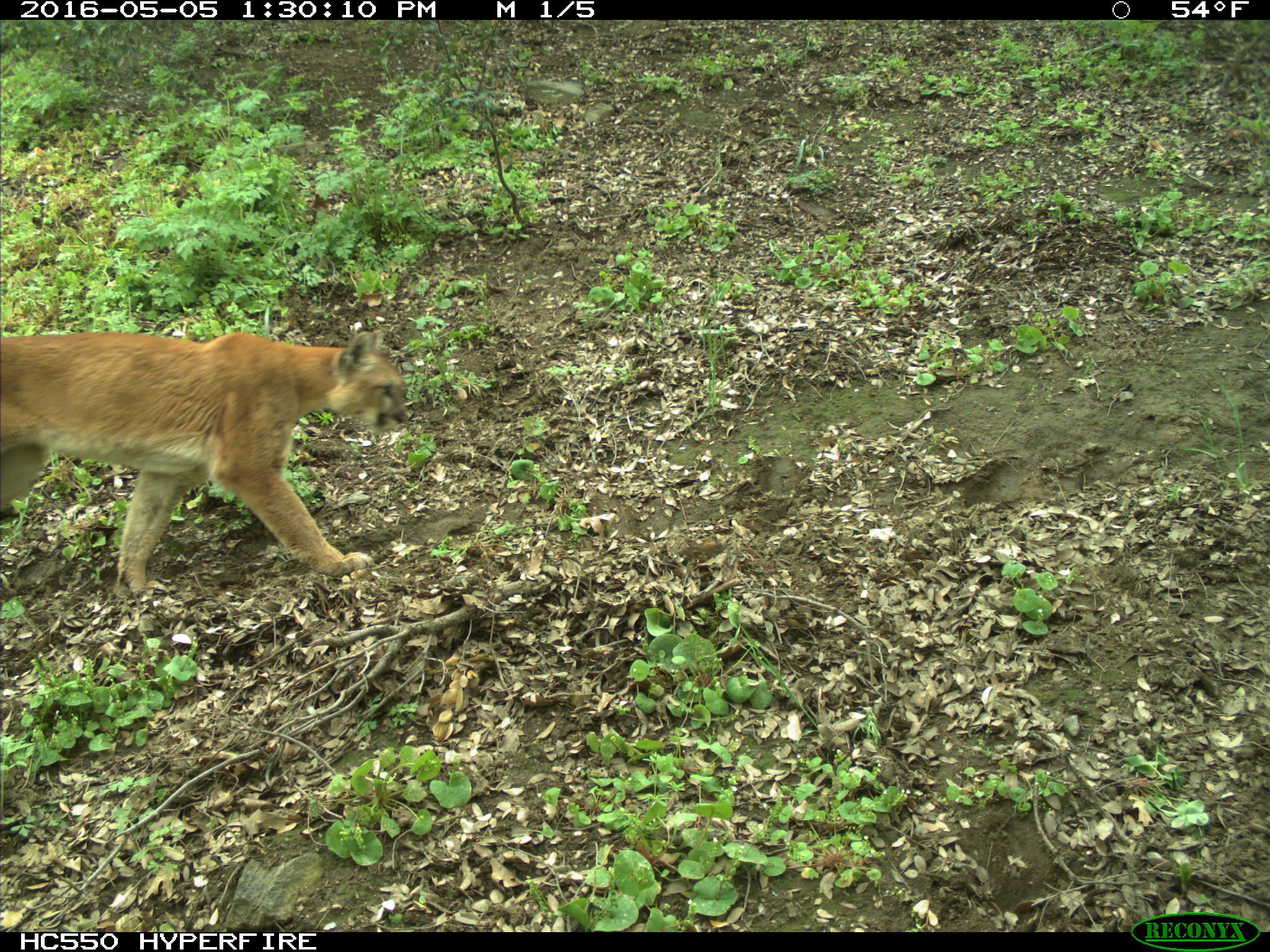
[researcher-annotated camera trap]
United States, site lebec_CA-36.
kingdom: Animalia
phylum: Chordata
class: Mammalia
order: Carnivora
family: Felidae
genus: Puma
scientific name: Puma concolor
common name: mountain lion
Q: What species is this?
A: Puma concolor (mountain lion).